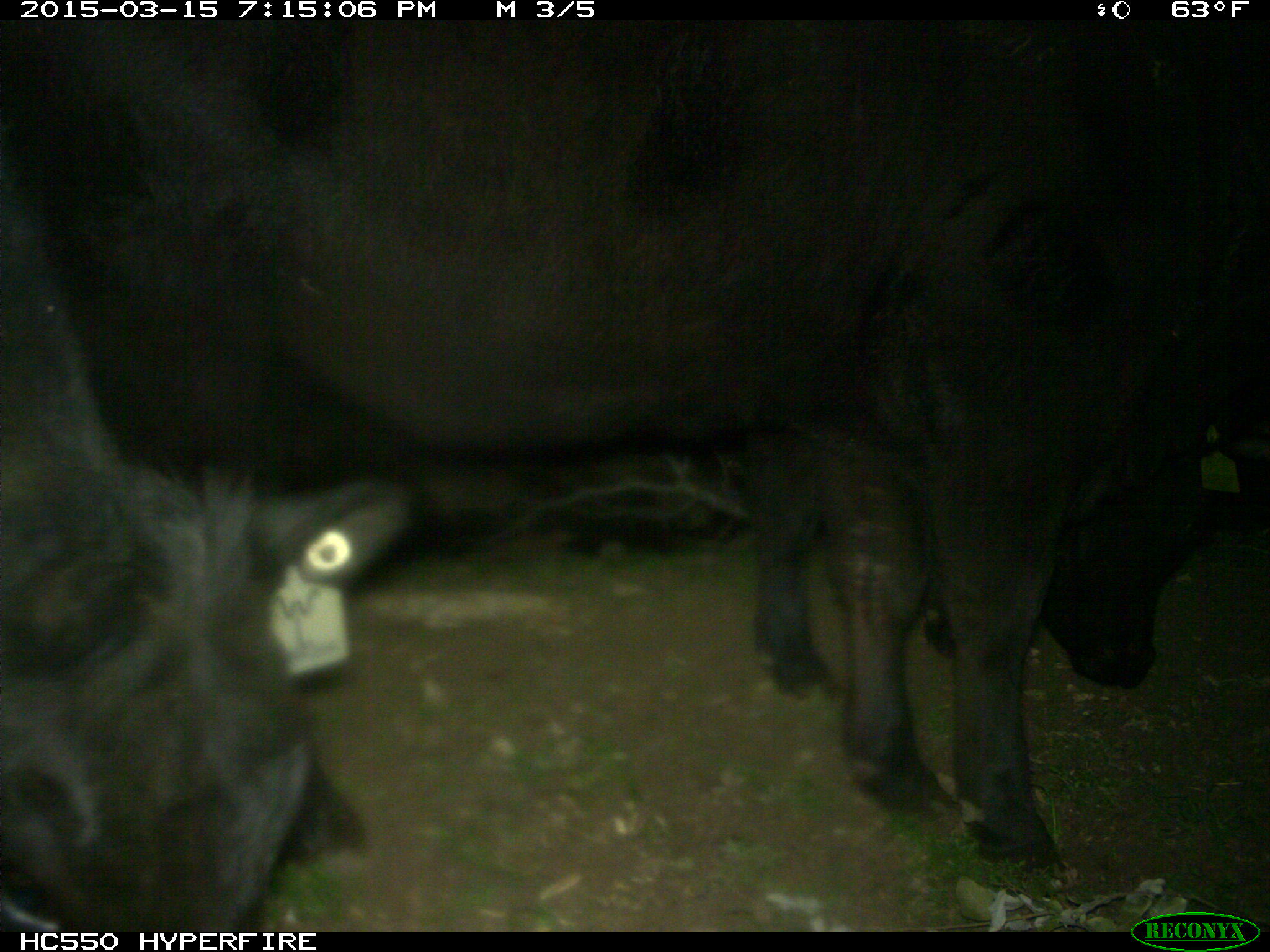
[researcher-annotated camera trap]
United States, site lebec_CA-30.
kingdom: Animalia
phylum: Chordata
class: Mammalia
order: Artiodactyla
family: Bovidae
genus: Bos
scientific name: Bos taurus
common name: domestic cow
Bos taurus (domestic cow).